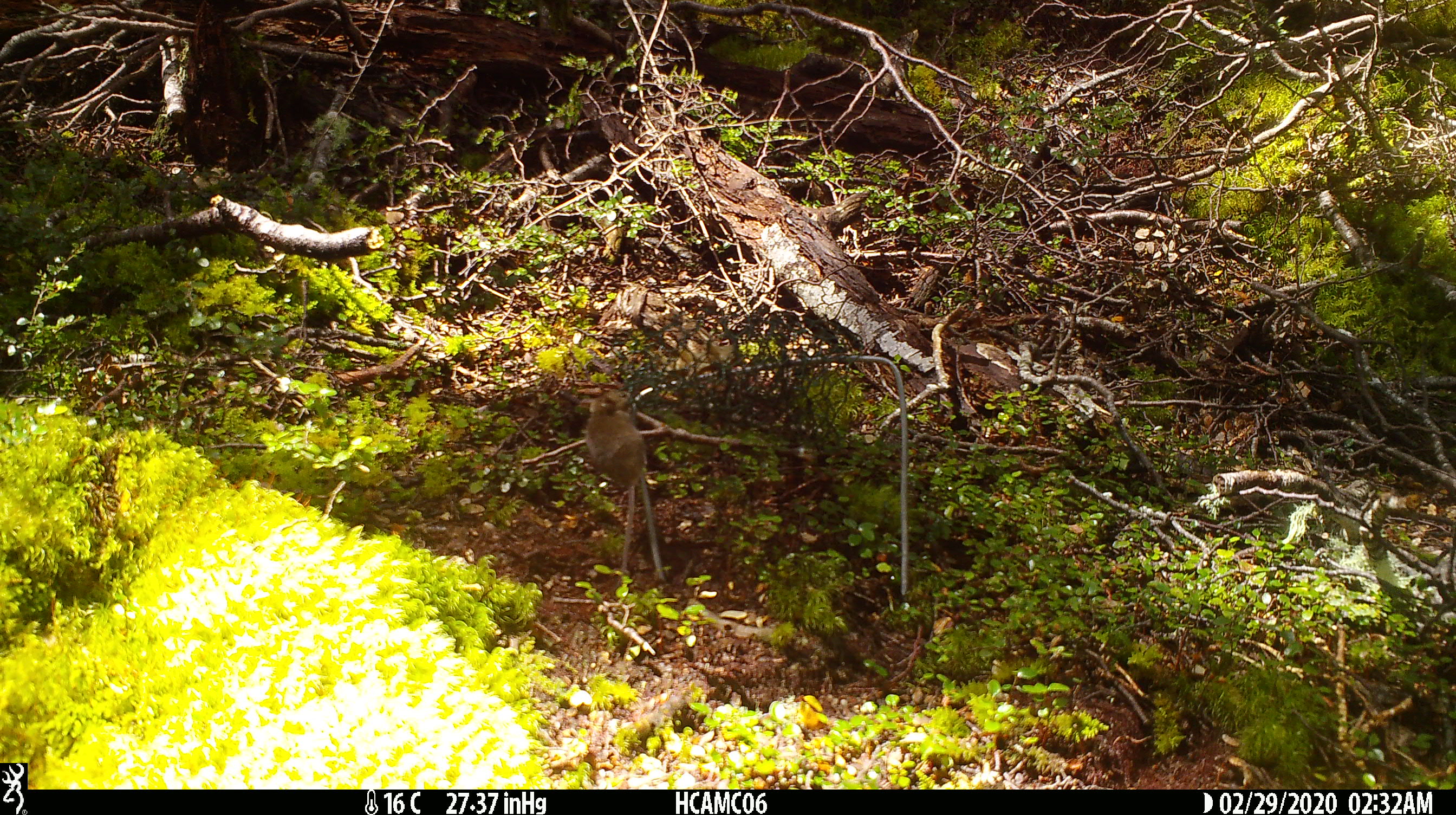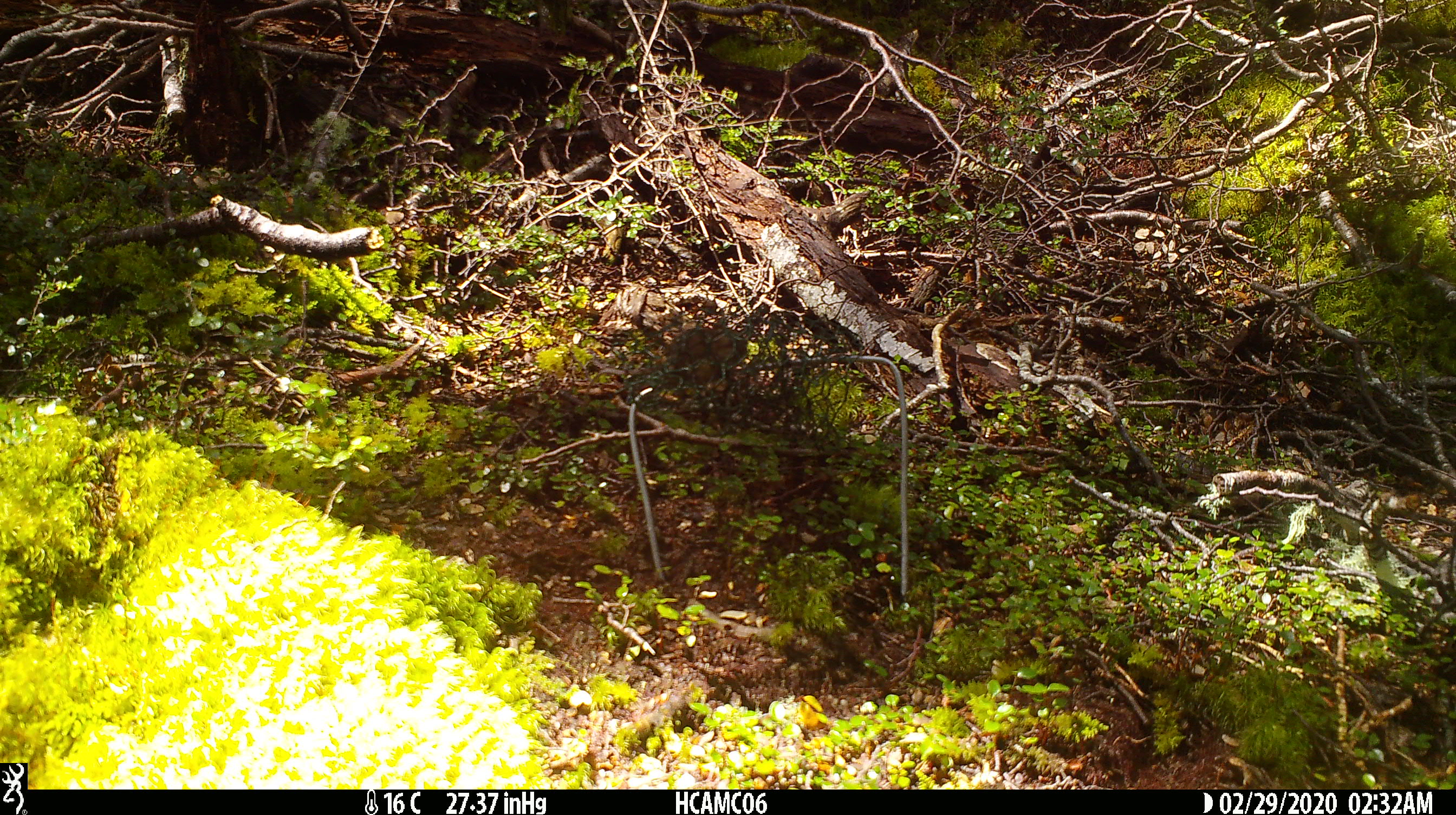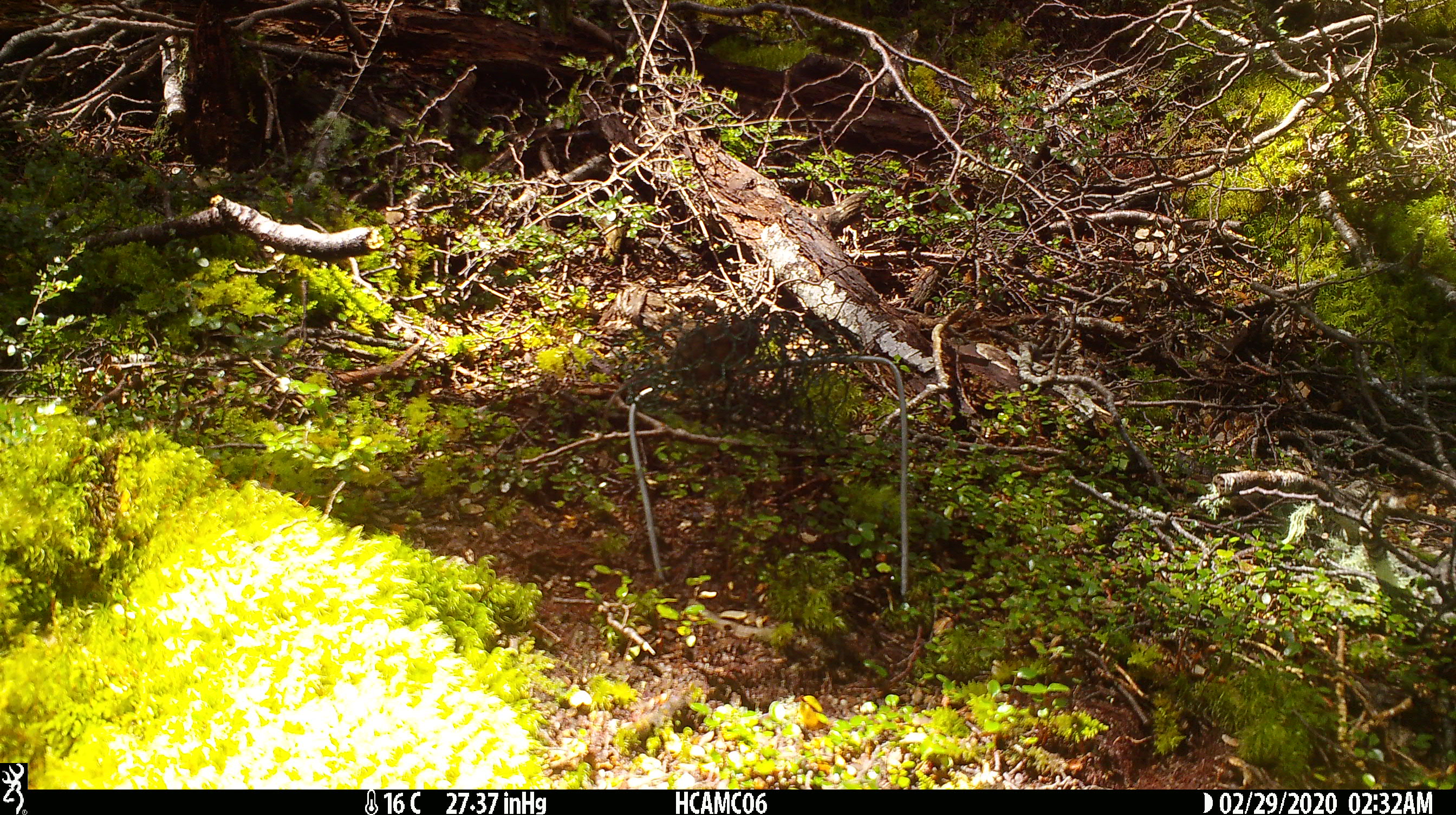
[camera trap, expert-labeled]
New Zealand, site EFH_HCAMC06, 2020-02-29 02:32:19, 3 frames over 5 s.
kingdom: Animalia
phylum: Chordata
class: Mammalia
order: Rodentia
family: Muridae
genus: Mus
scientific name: Mus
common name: mouse